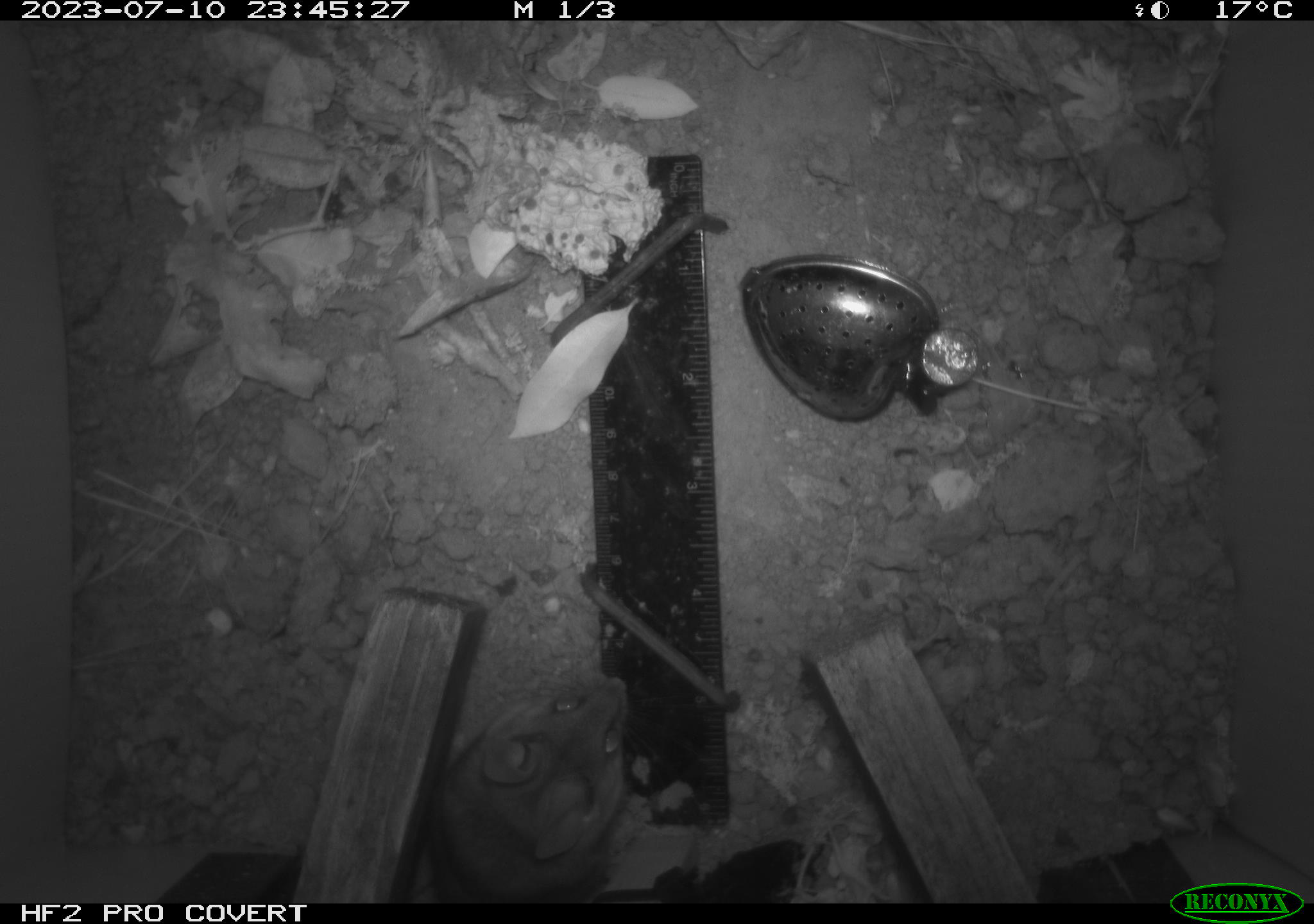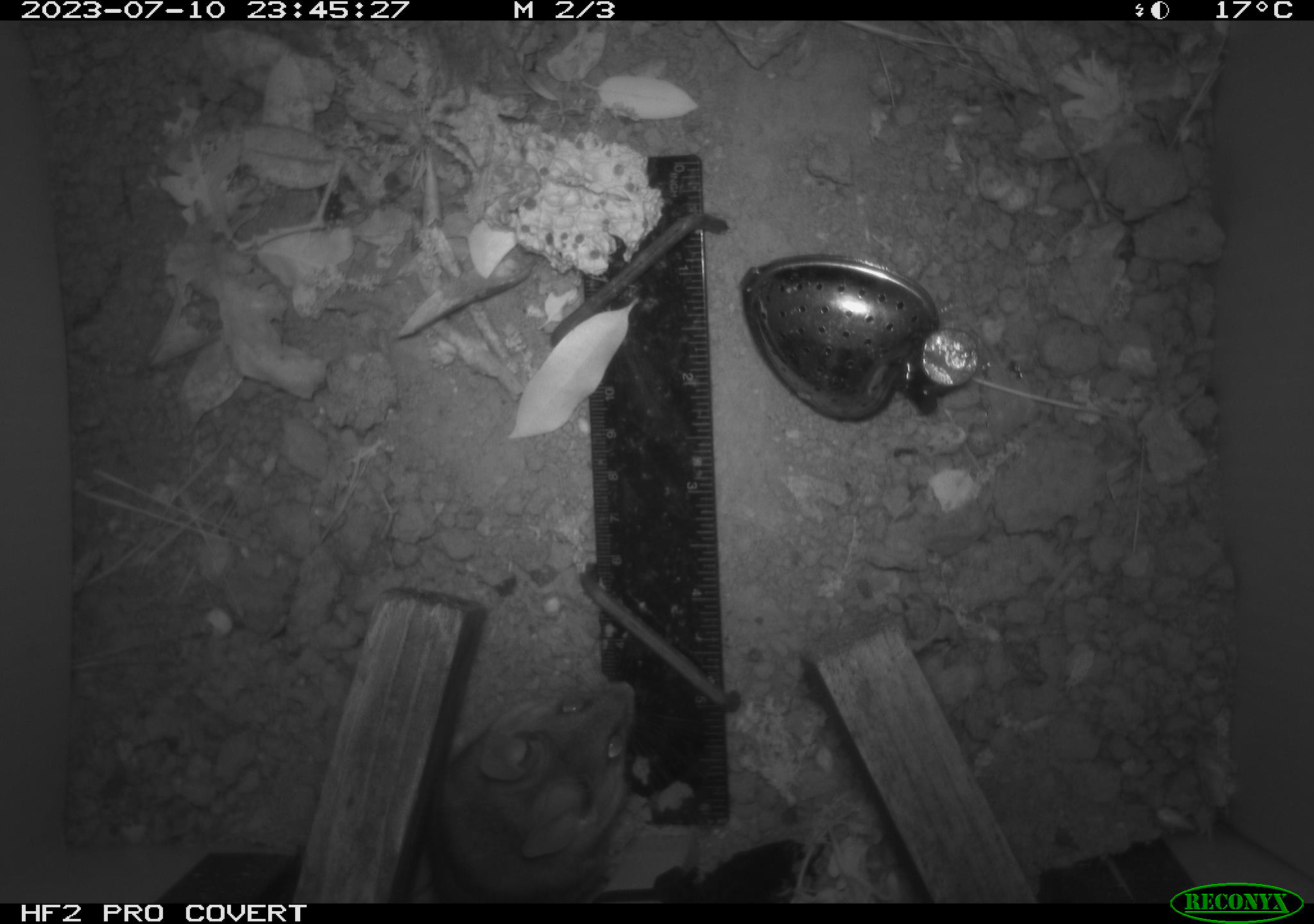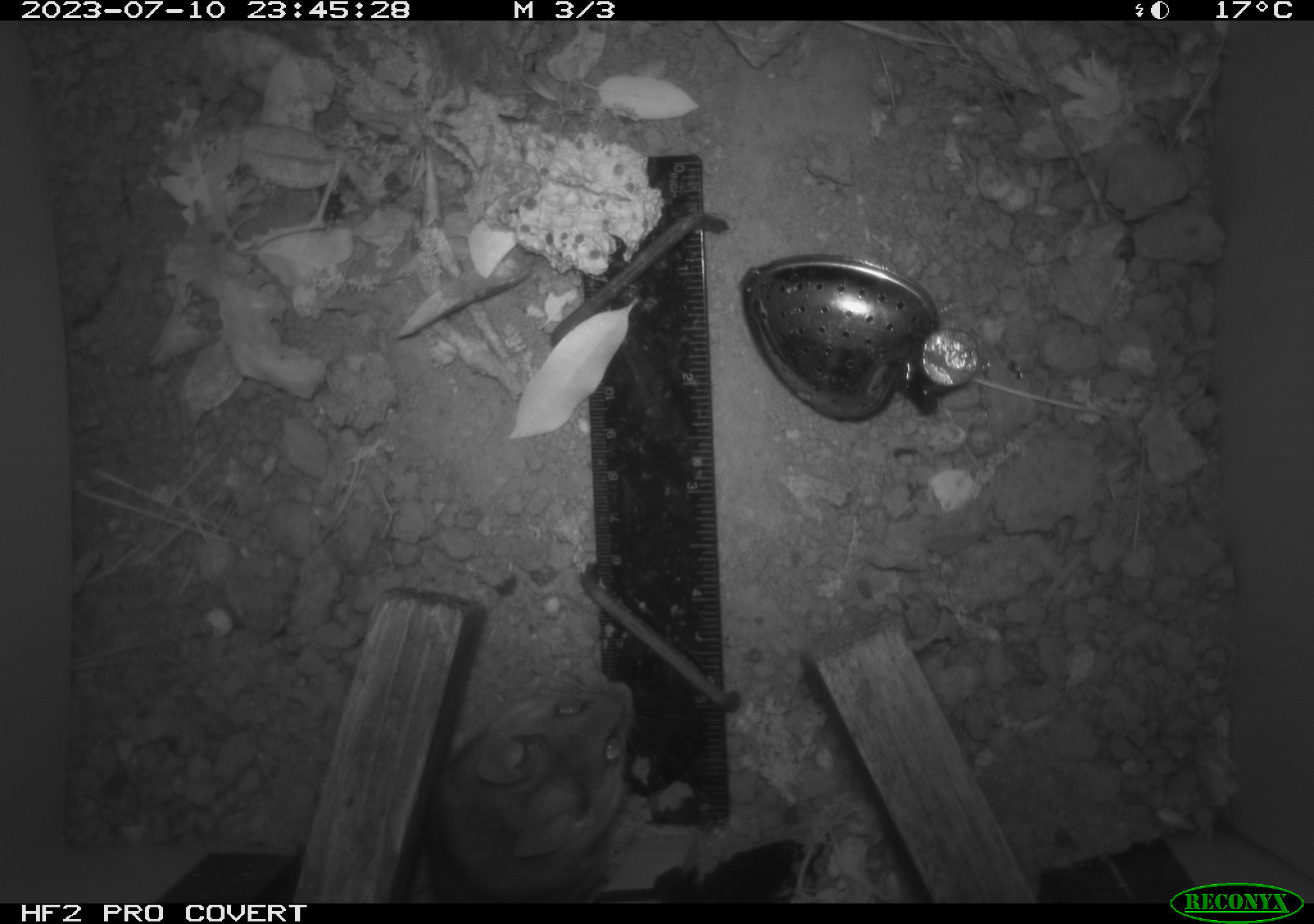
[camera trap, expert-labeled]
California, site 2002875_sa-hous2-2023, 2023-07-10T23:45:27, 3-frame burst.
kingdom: Animalia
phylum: Chordata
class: Mammalia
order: Rodentia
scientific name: Rodentia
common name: mouse species